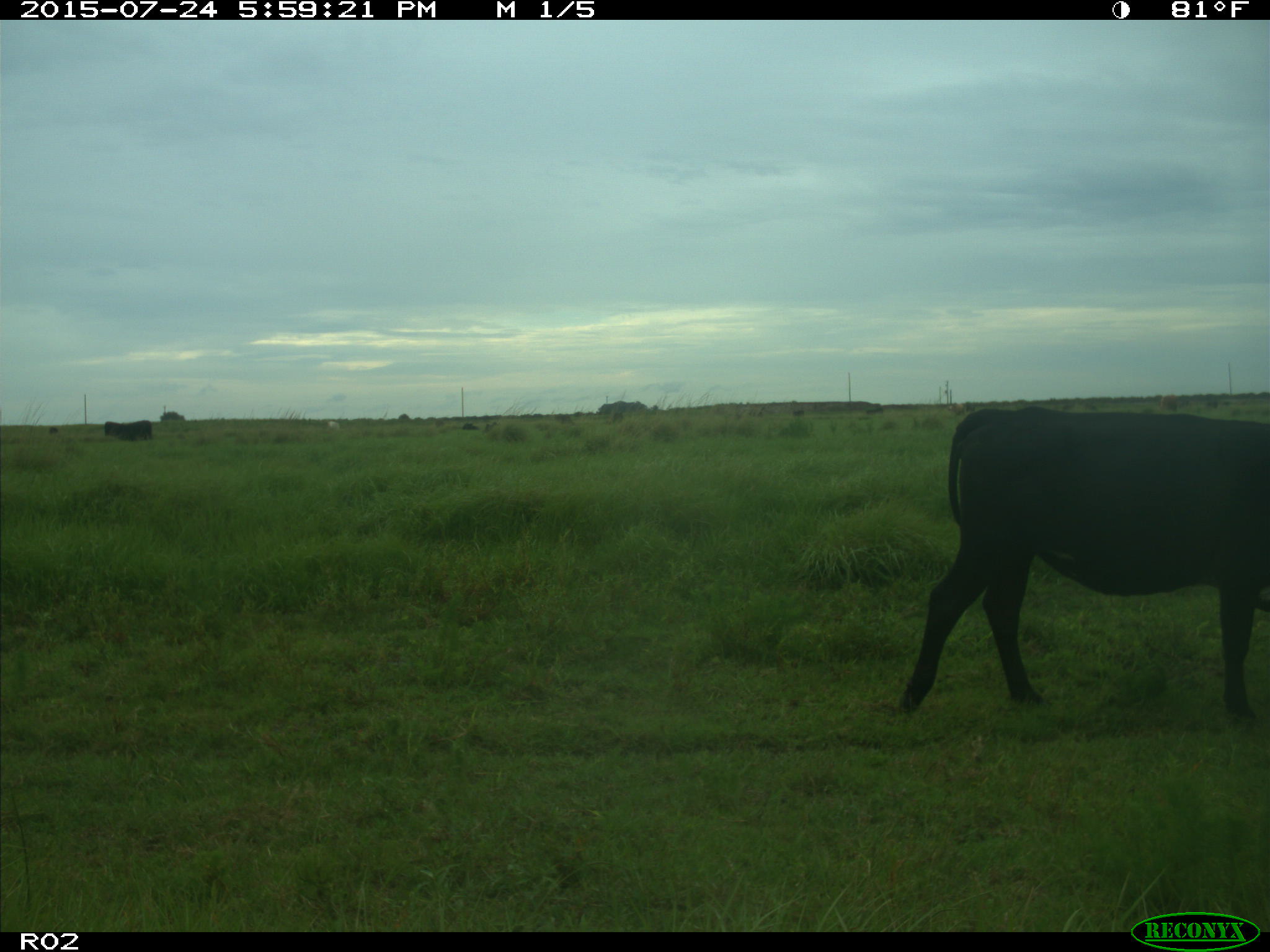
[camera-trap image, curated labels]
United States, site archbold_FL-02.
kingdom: Animalia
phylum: Chordata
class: Mammalia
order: Artiodactyla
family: Bovidae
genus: Bos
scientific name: Bos taurus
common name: domestic cow